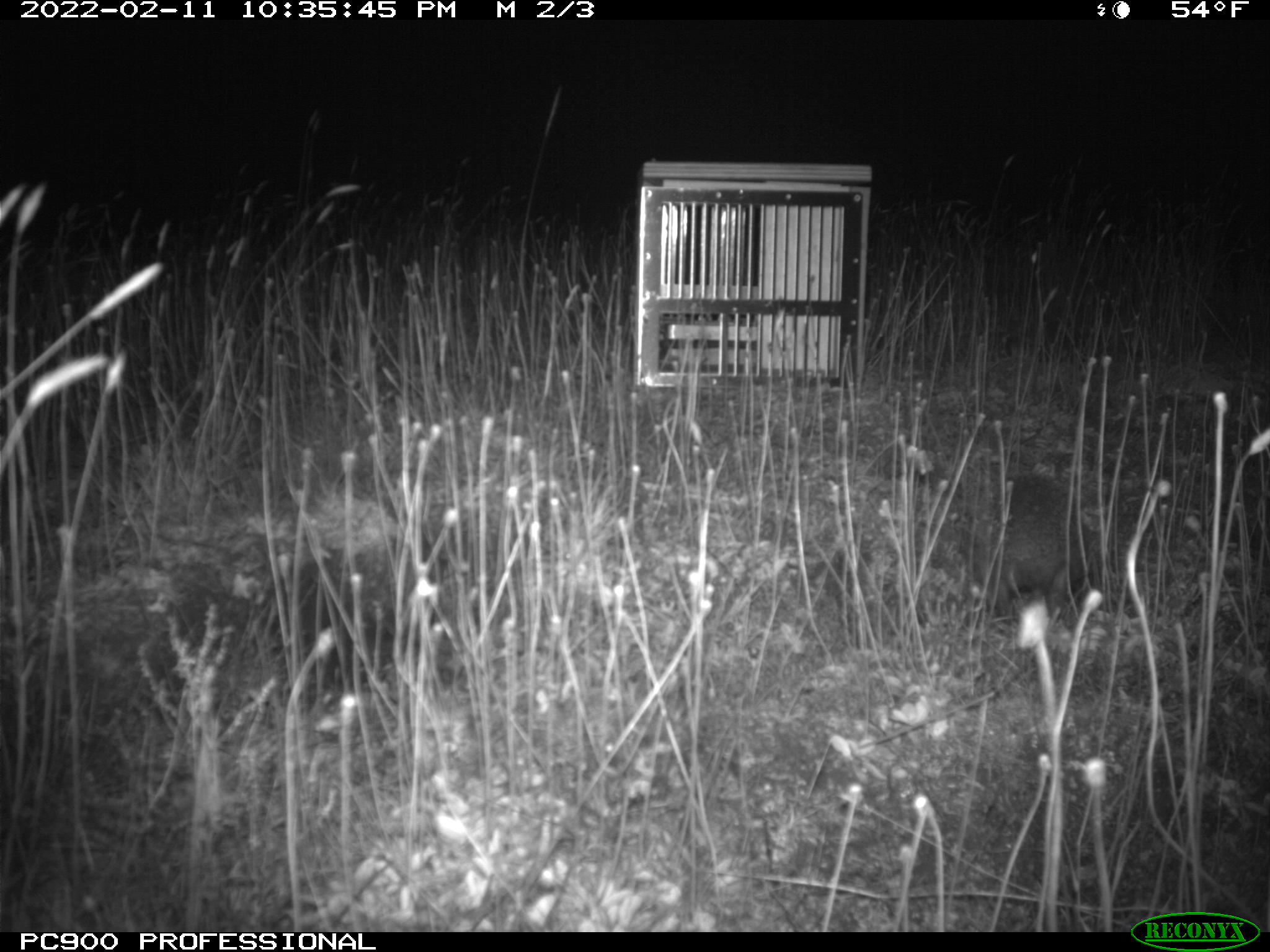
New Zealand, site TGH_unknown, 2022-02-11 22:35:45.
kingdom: Animalia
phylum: Chordata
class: Mammalia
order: Eulipotyphla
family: Erinaceidae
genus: Erinaceus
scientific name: Erinaceus europaeus europaeus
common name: european hedgehog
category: hedgehog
Hedgehog (european hedgehog) (Erinaceus europaeus europaeus).